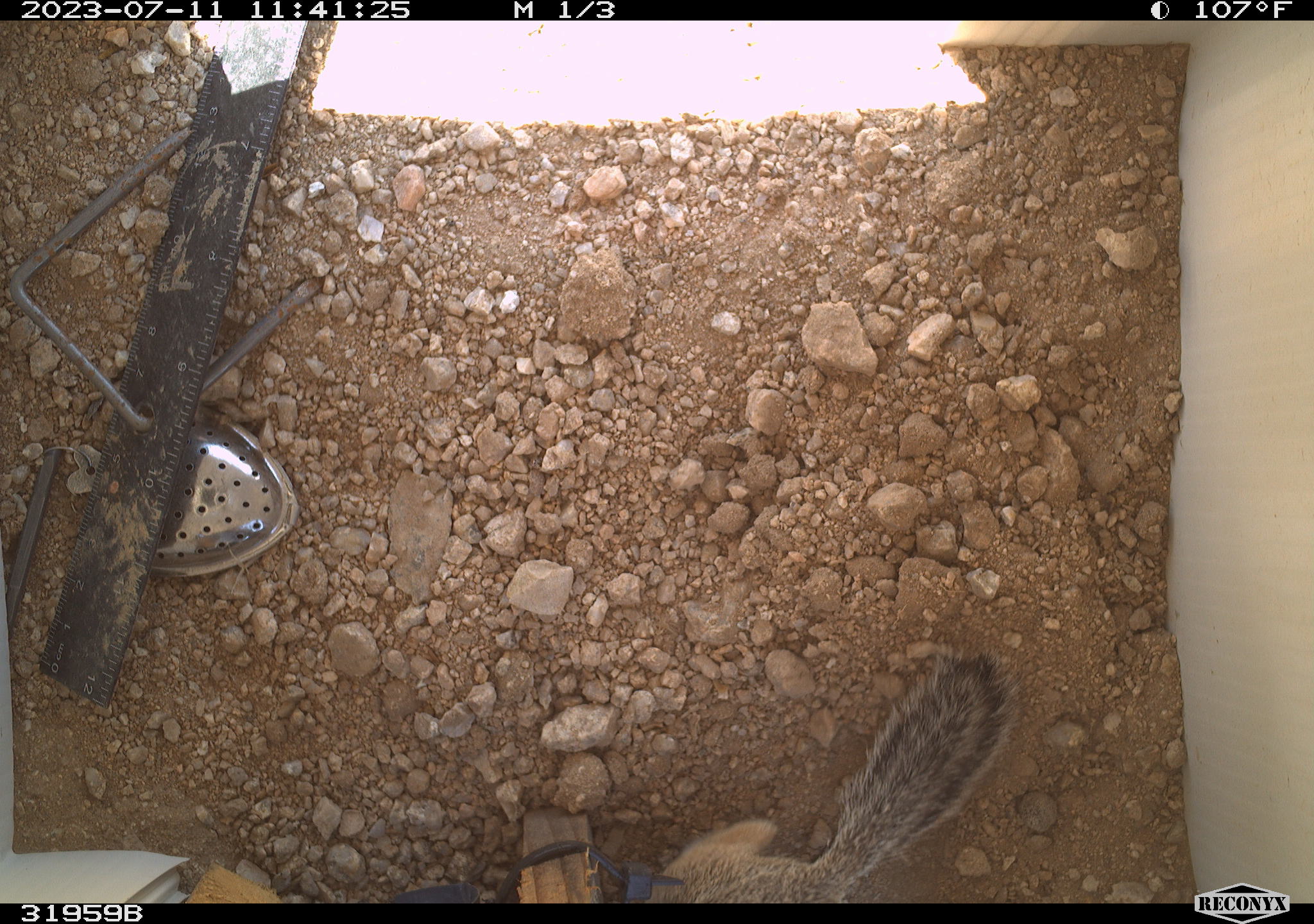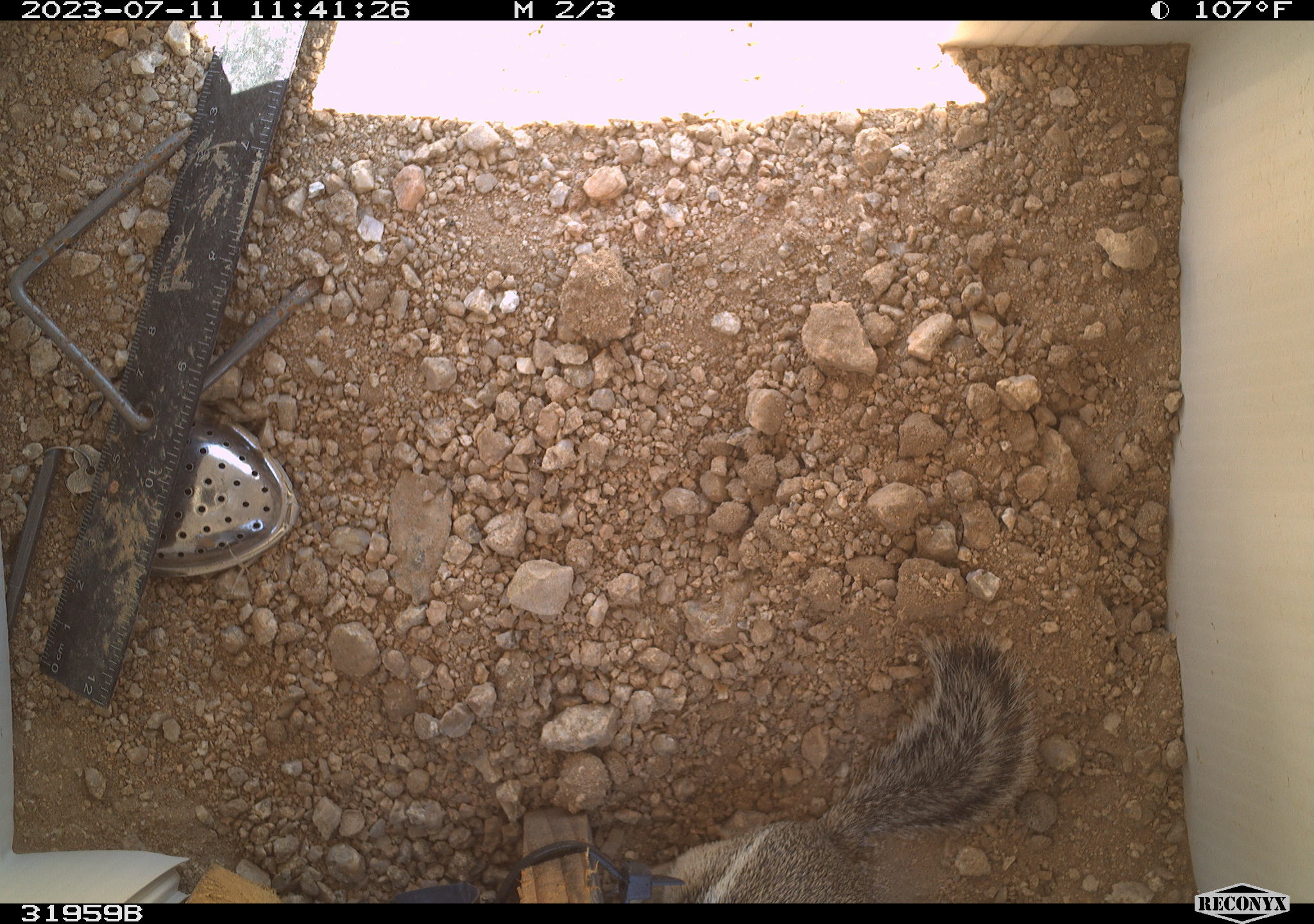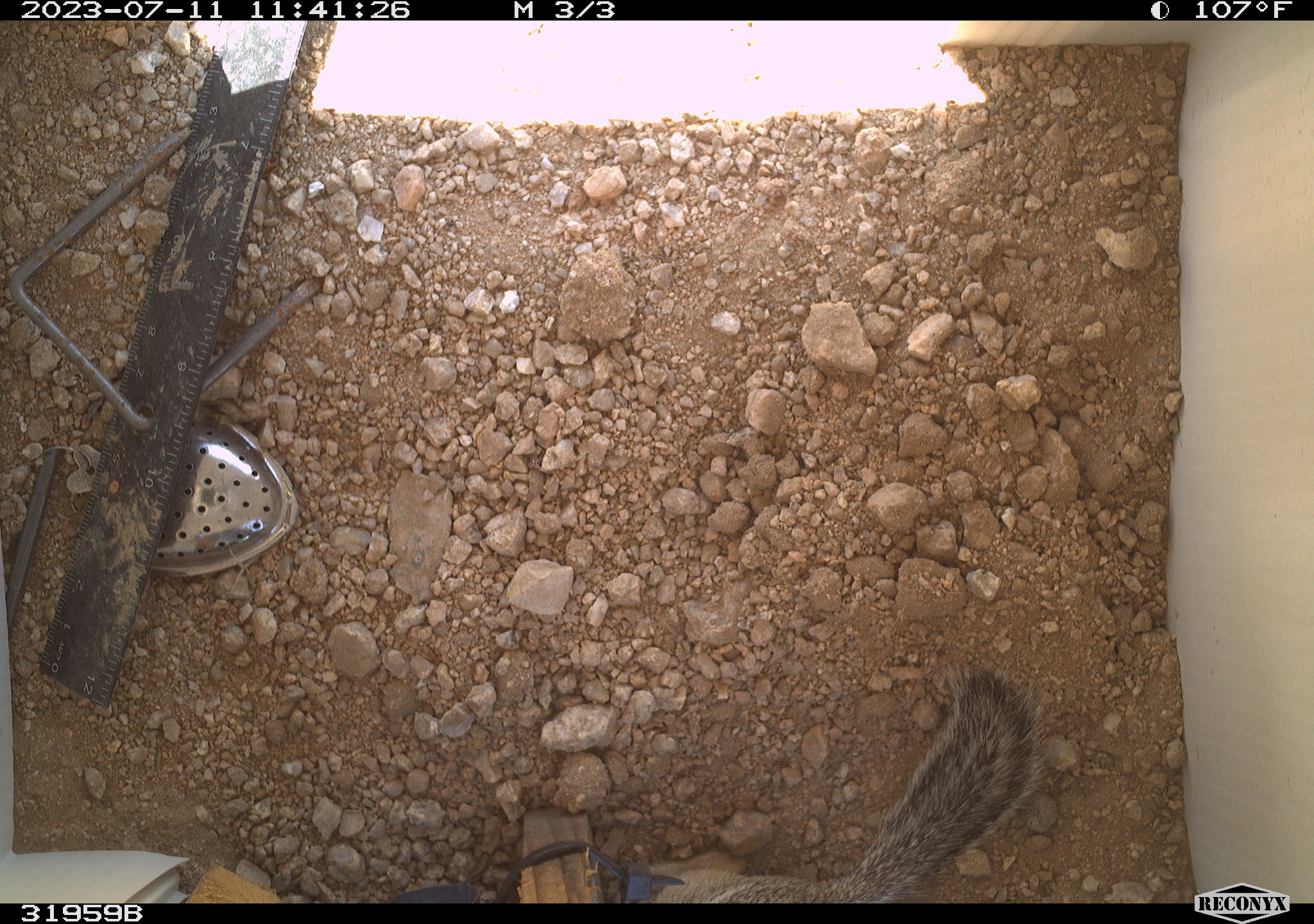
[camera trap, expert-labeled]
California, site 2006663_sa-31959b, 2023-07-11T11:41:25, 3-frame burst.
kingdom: Animalia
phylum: Chordata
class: Mammalia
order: Rodentia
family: Sciuridae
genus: Ammospermophilus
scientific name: Ammospermophilus leucurus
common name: white-tailed antelope squirrel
White-tailed antelope squirrel (Ammospermophilus leucurus).